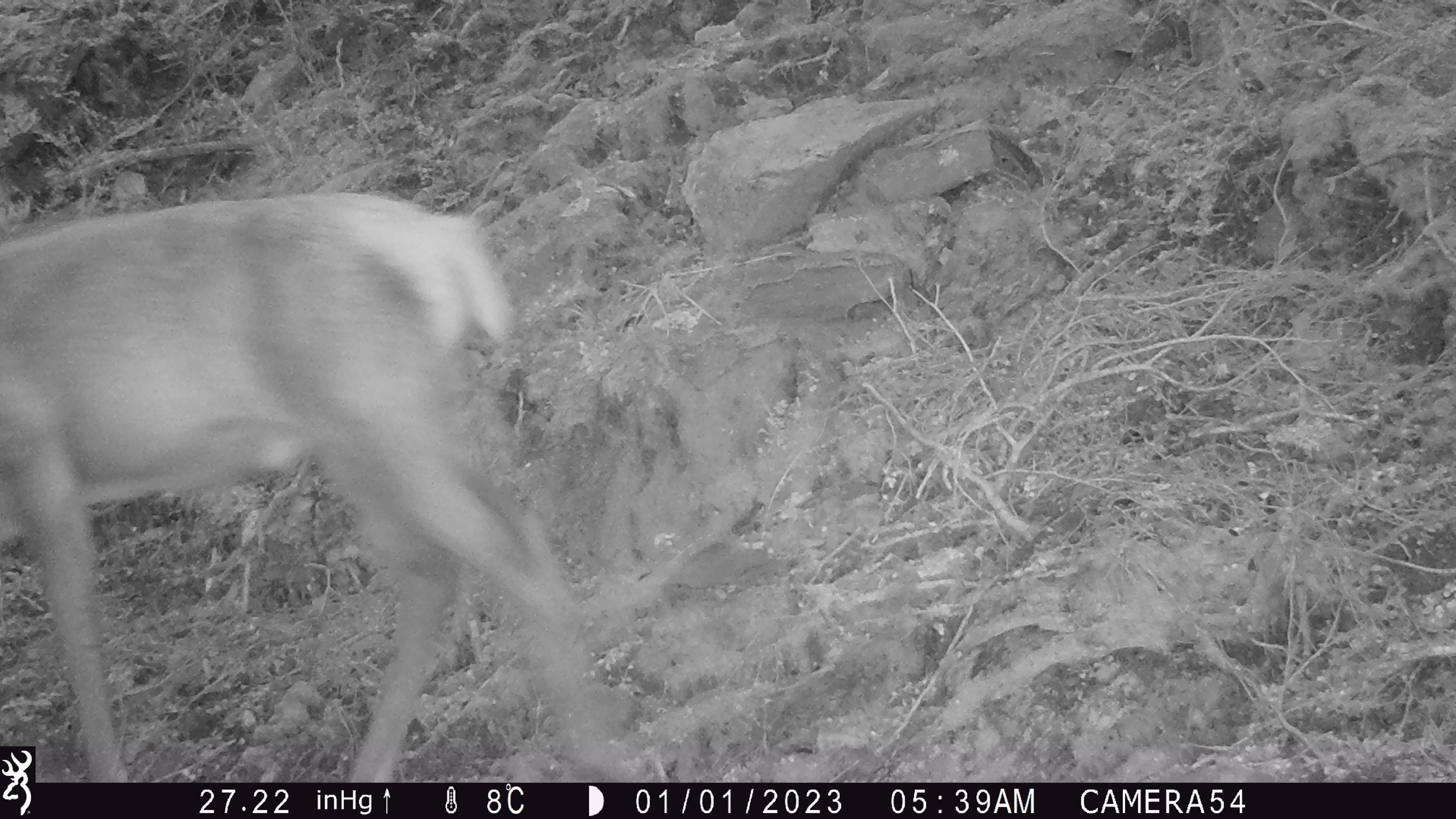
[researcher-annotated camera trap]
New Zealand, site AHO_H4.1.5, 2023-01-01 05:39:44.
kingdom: Animalia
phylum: Chordata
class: Mammalia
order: Artiodactyla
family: Cervidae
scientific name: Cervidae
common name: deer